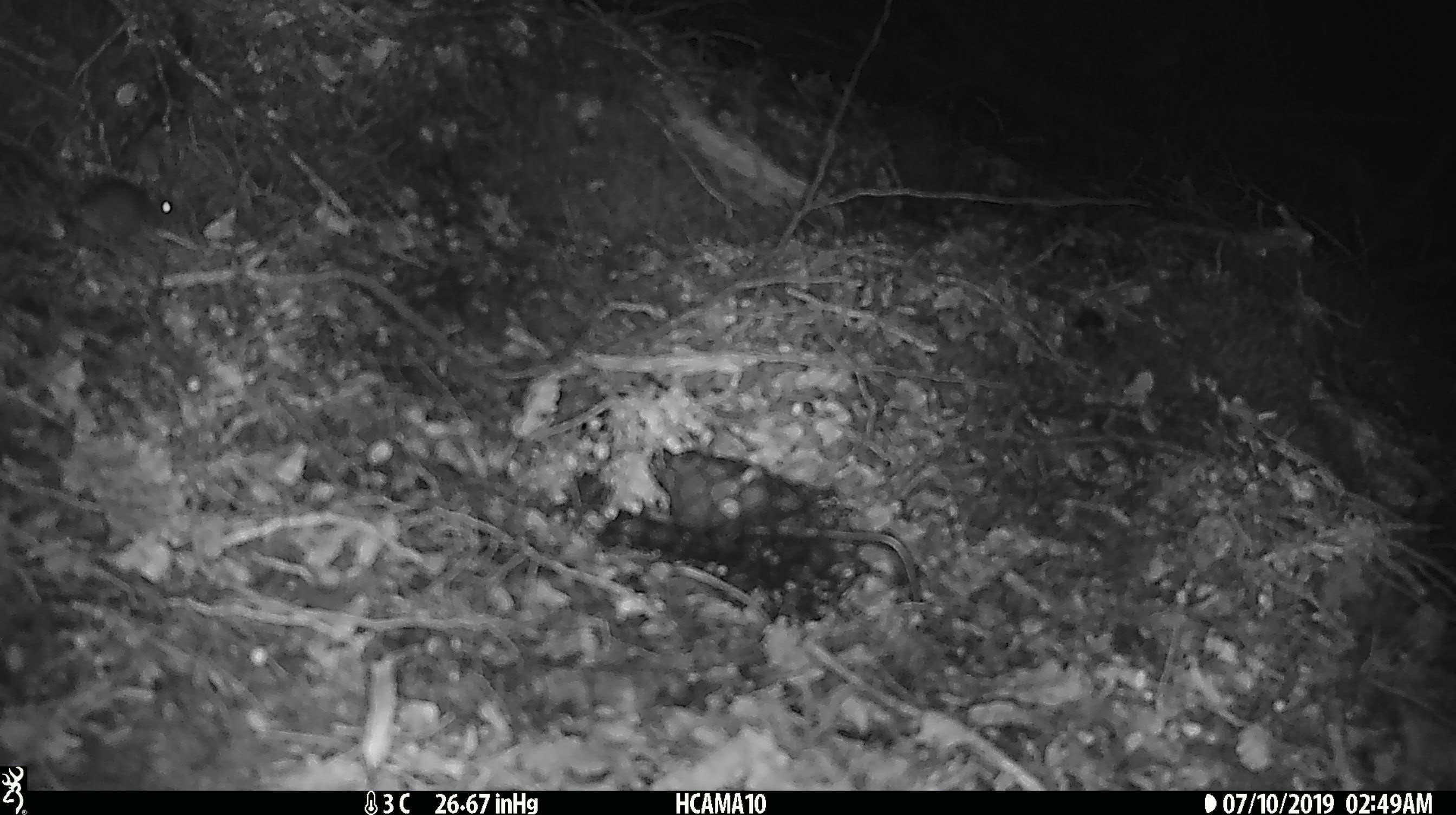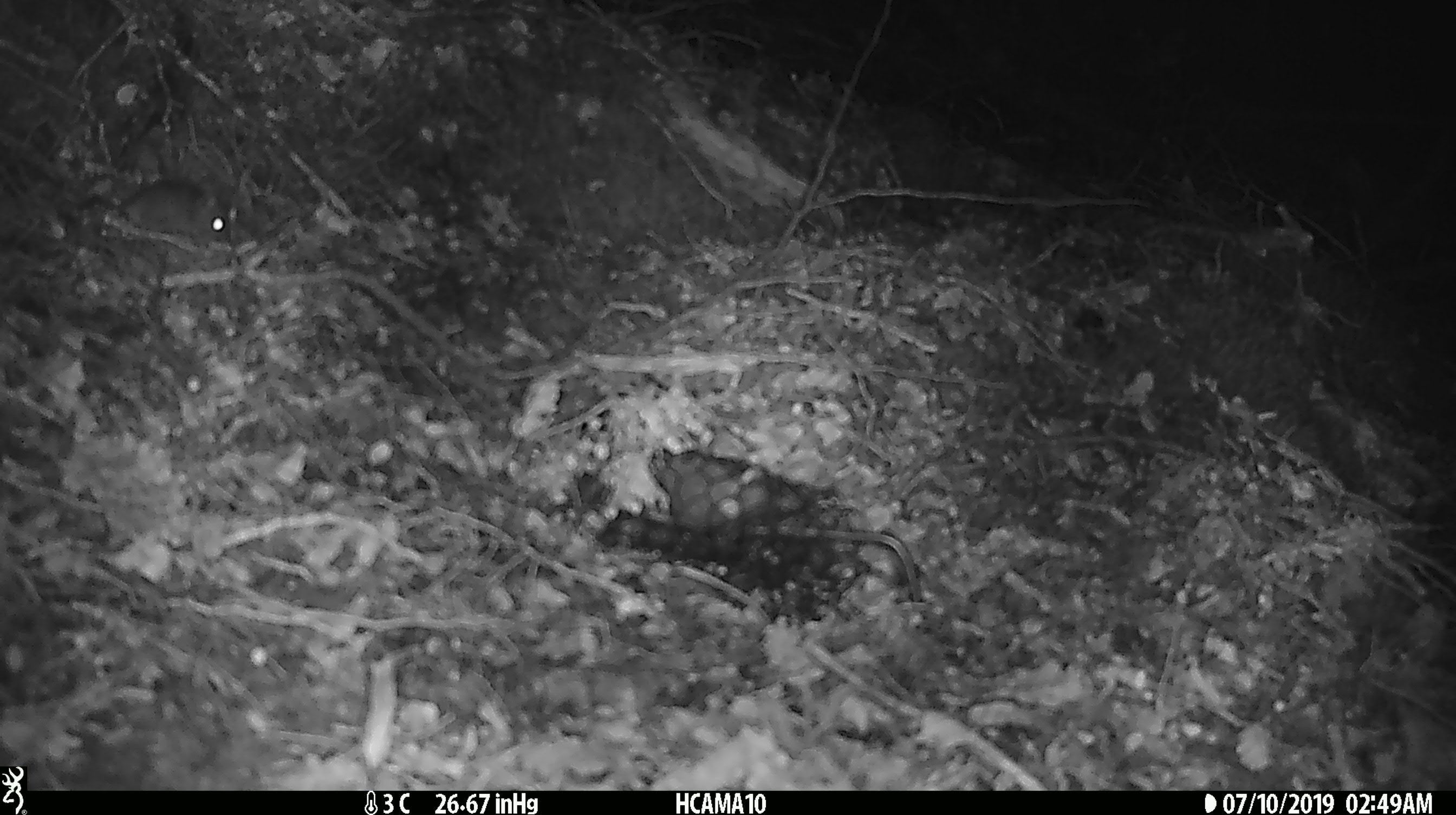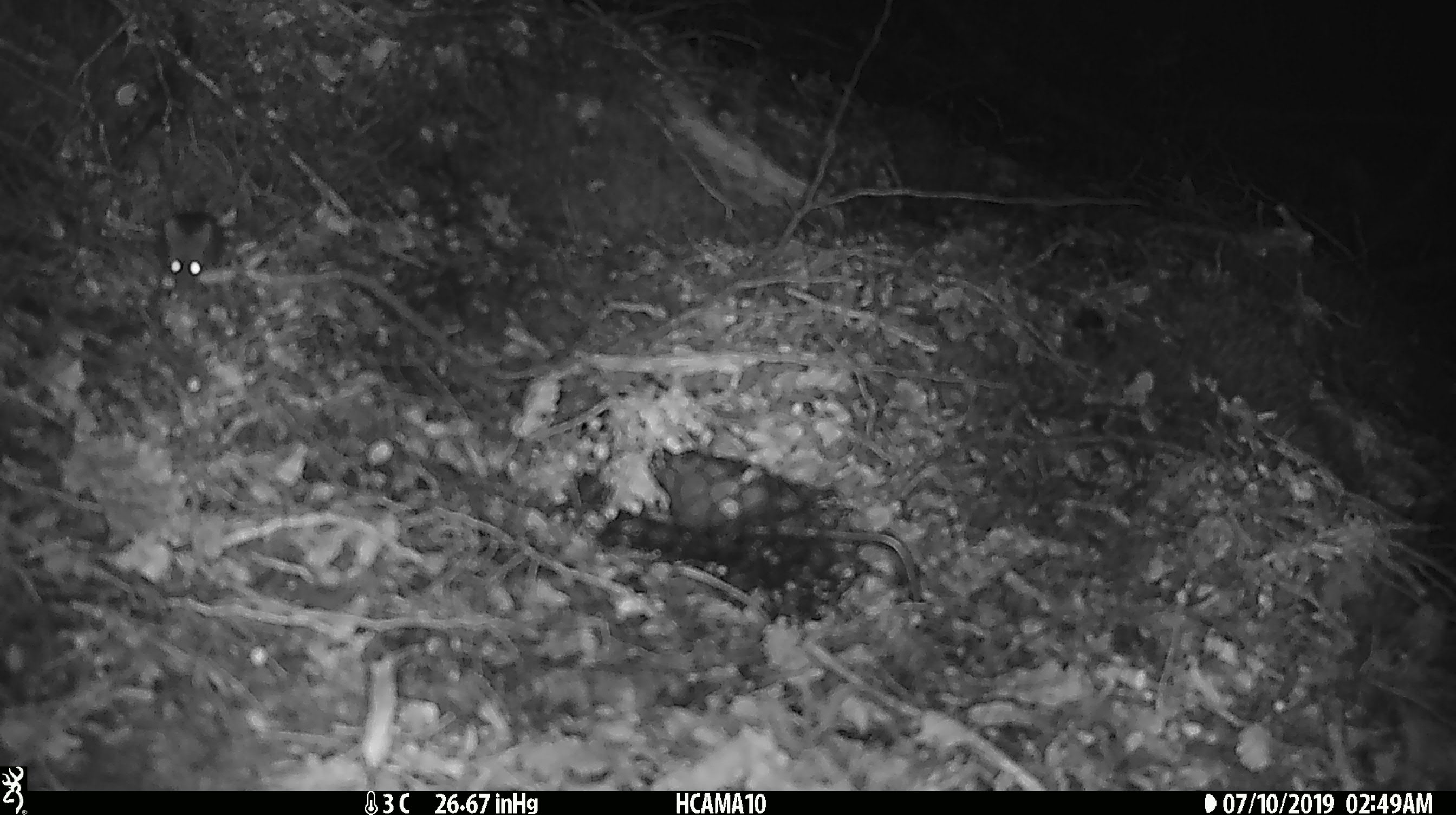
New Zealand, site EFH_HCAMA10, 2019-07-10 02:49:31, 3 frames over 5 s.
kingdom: Animalia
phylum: Chordata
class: Mammalia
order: Rodentia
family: Muridae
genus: Mus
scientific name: Mus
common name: mouse